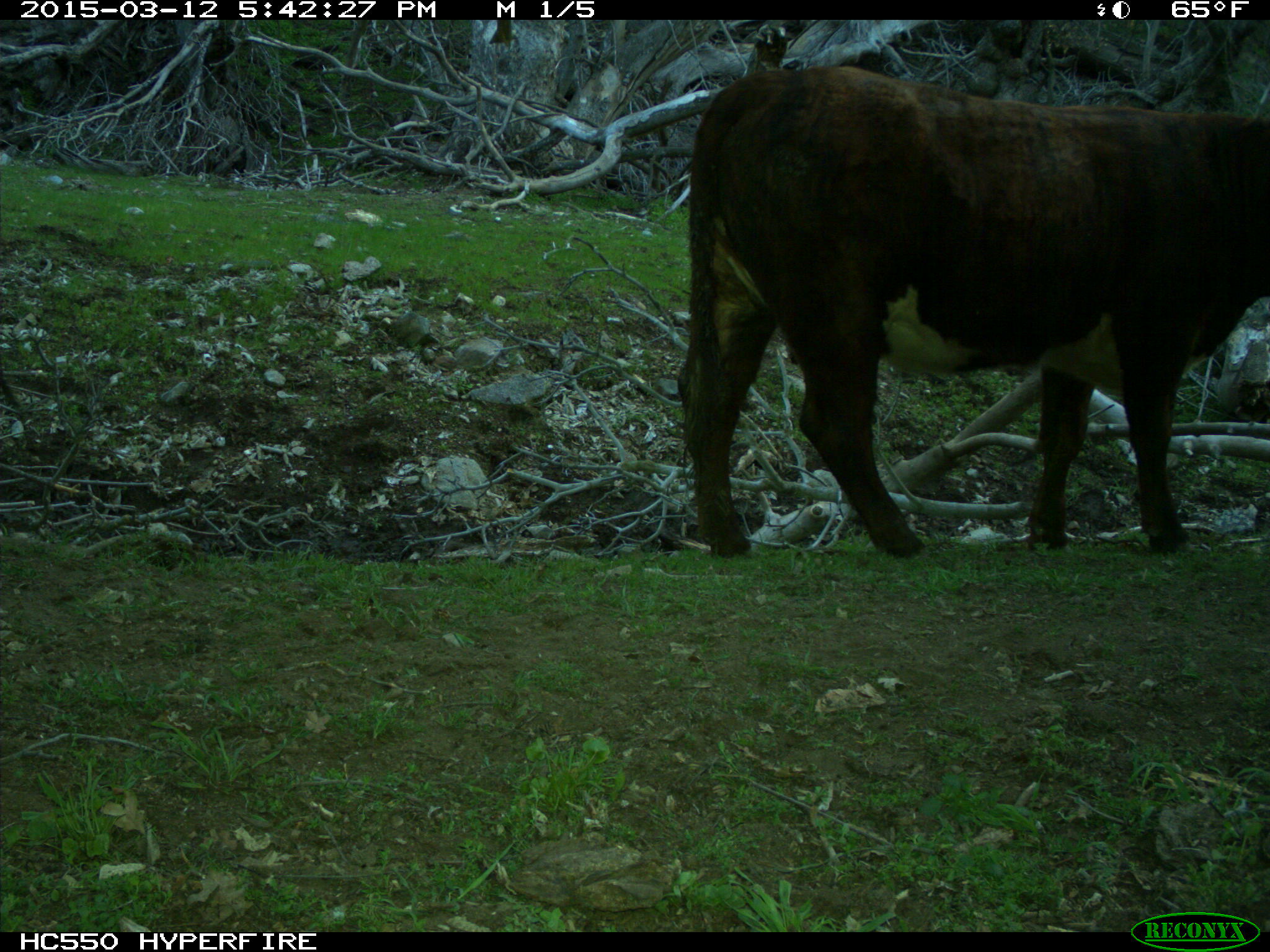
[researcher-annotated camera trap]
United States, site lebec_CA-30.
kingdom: Animalia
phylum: Chordata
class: Mammalia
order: Artiodactyla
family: Bovidae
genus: Bos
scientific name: Bos taurus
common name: domestic cow